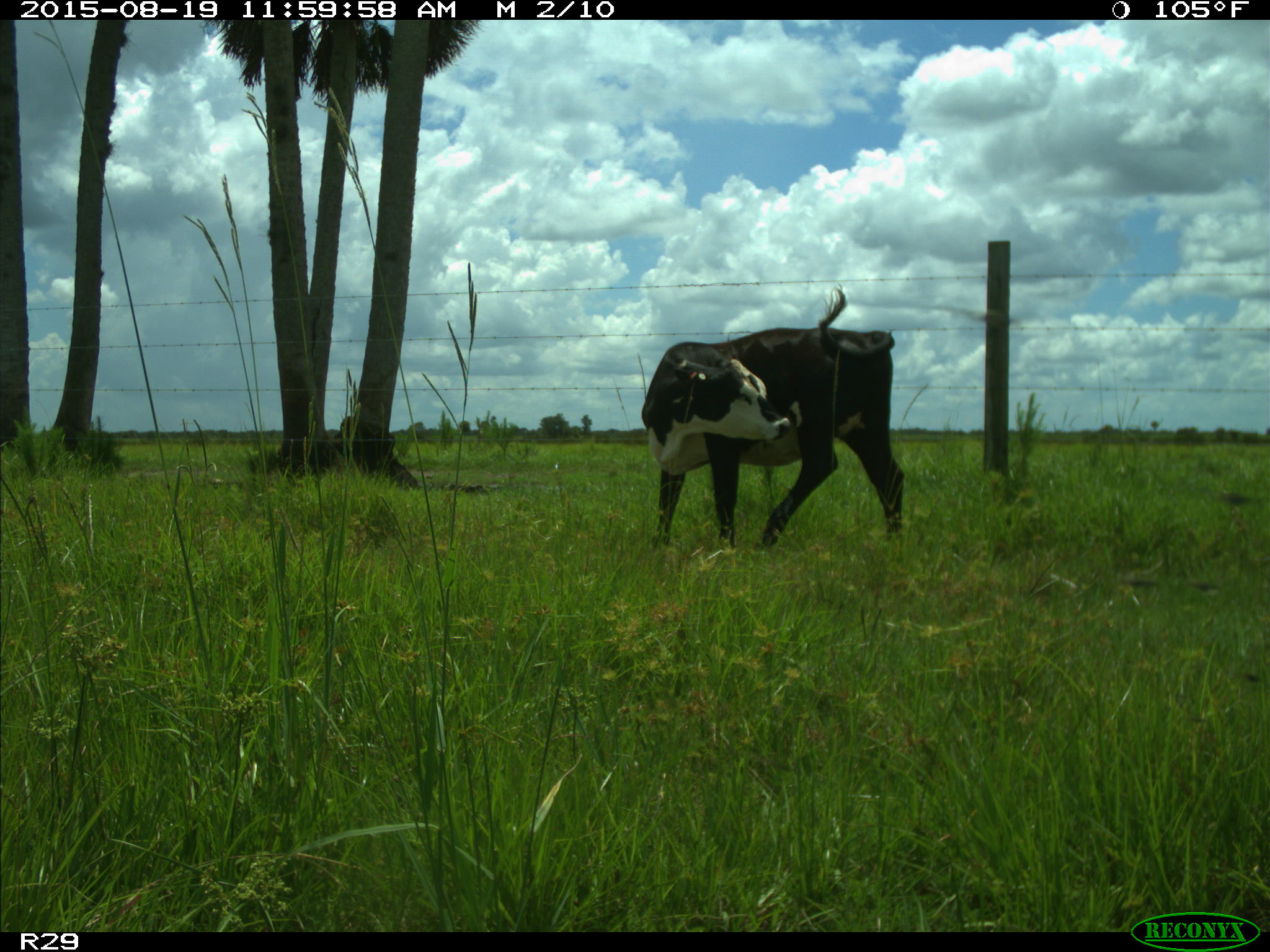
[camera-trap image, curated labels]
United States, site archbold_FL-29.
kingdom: Animalia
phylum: Chordata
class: Mammalia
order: Artiodactyla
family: Bovidae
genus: Bos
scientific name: Bos taurus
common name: domestic cow